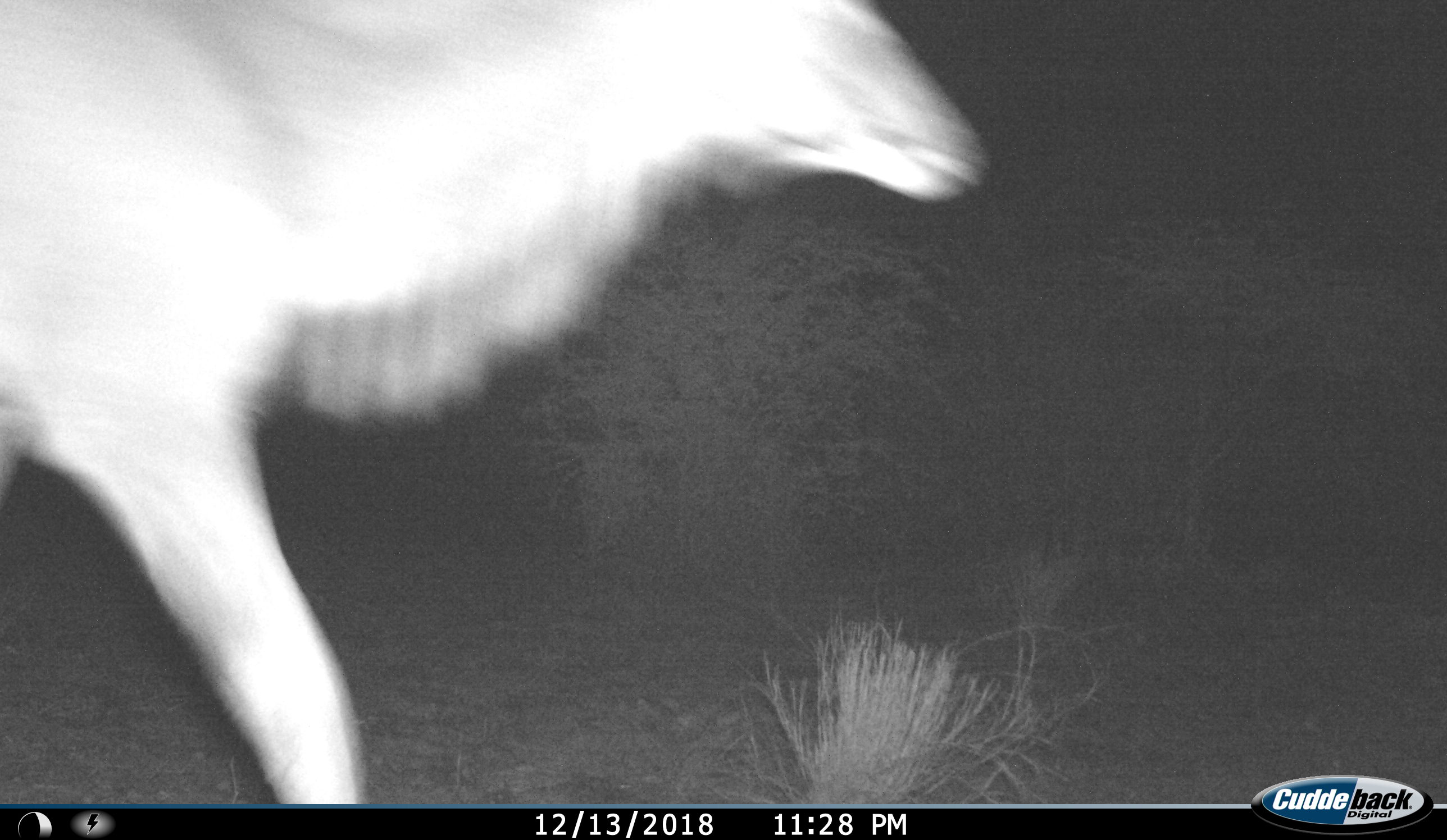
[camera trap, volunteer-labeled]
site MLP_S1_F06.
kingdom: Animalia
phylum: Chordata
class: Mammalia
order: Artiodactyla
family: Bovidae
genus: Tragelaphus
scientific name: Tragelaphus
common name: kudu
Kudu (Tragelaphus), count 1. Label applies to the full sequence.